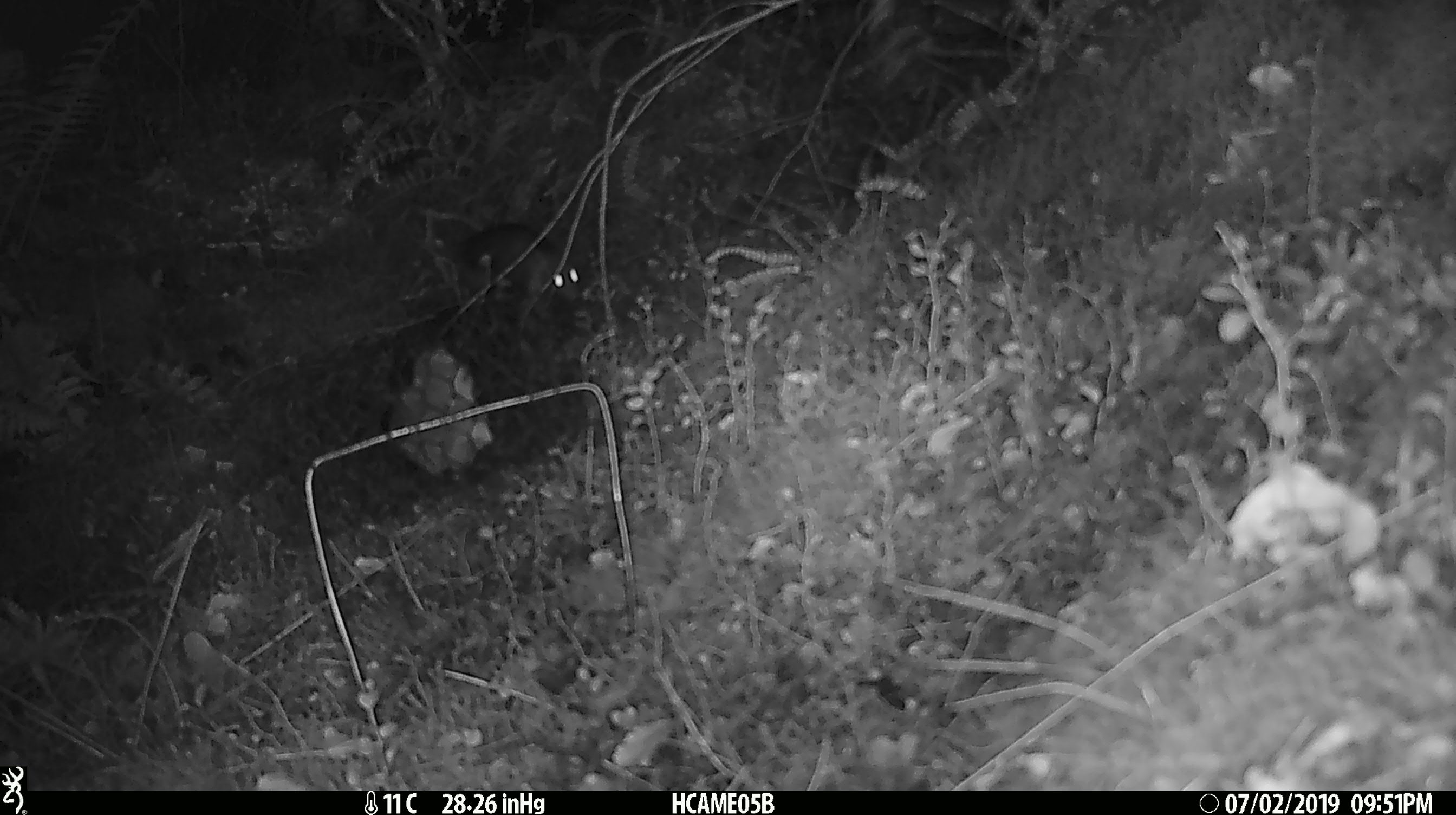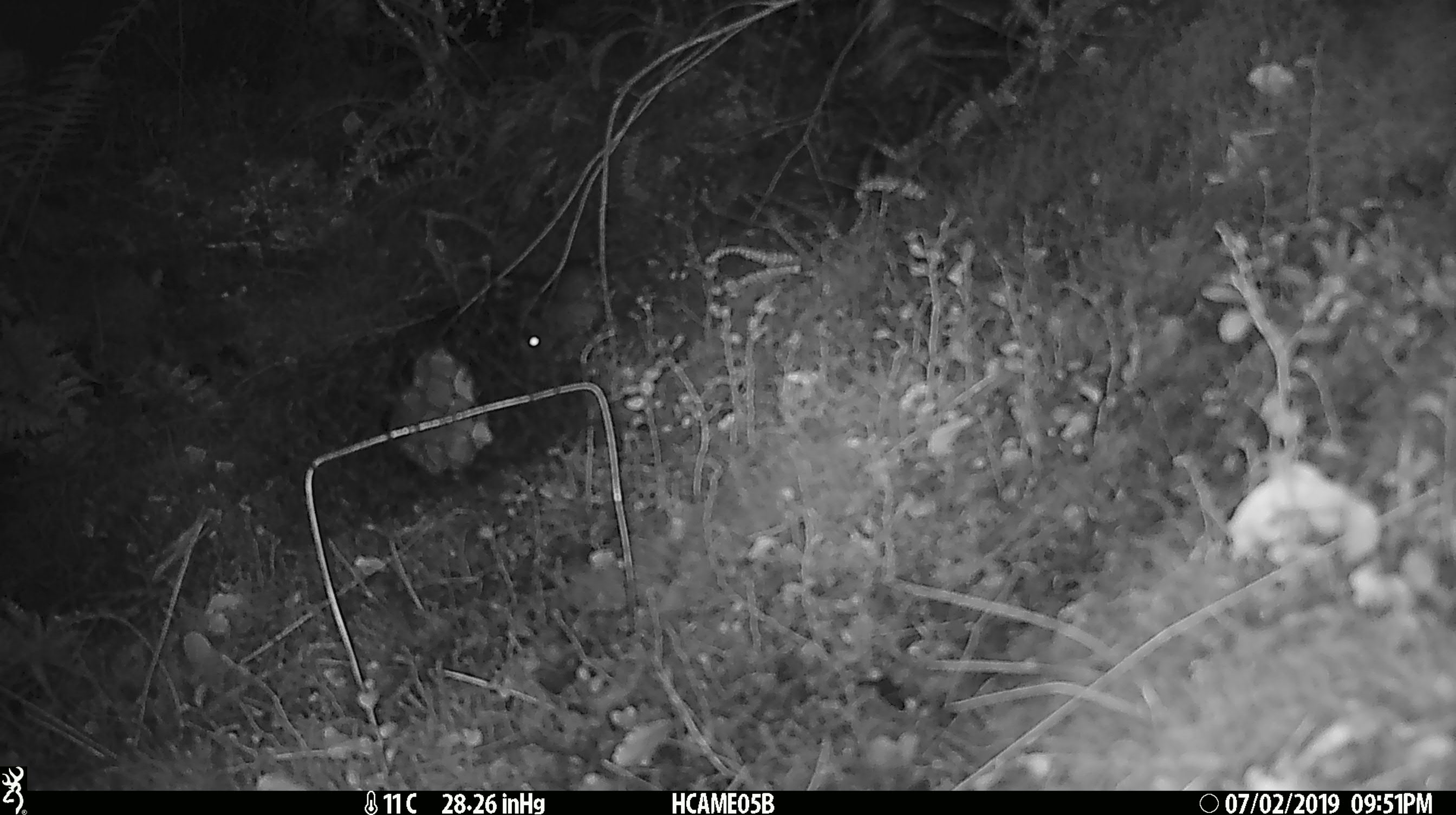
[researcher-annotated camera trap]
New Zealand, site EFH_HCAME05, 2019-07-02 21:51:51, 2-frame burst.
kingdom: Animalia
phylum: Chordata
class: Mammalia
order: Rodentia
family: Muridae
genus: Rattus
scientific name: Rattus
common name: rat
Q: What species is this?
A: Rat (Rattus).